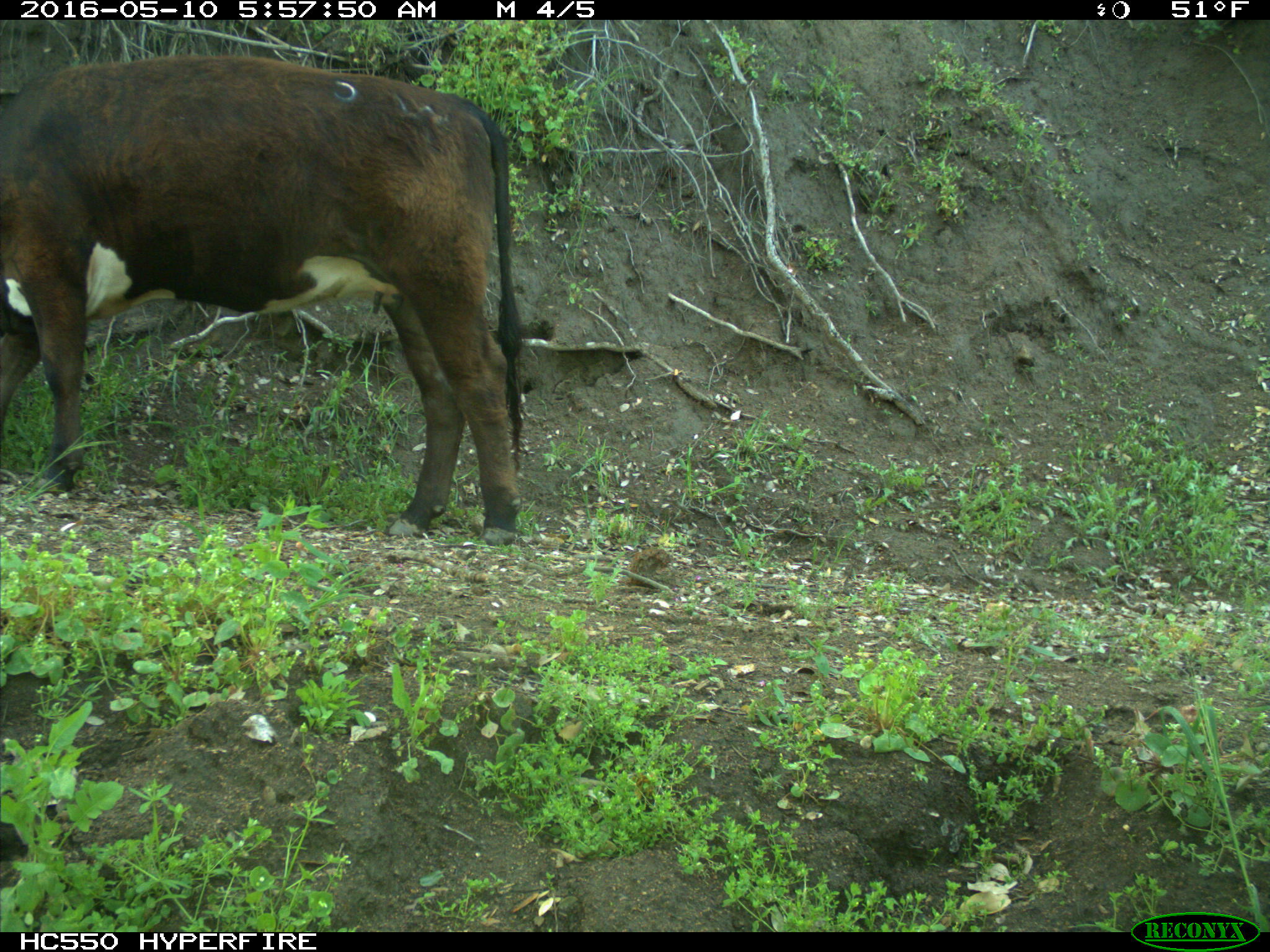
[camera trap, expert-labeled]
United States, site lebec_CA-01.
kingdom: Animalia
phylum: Chordata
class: Mammalia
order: Artiodactyla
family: Bovidae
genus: Bos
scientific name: Bos taurus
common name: domestic cow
Bos taurus (domestic cow).